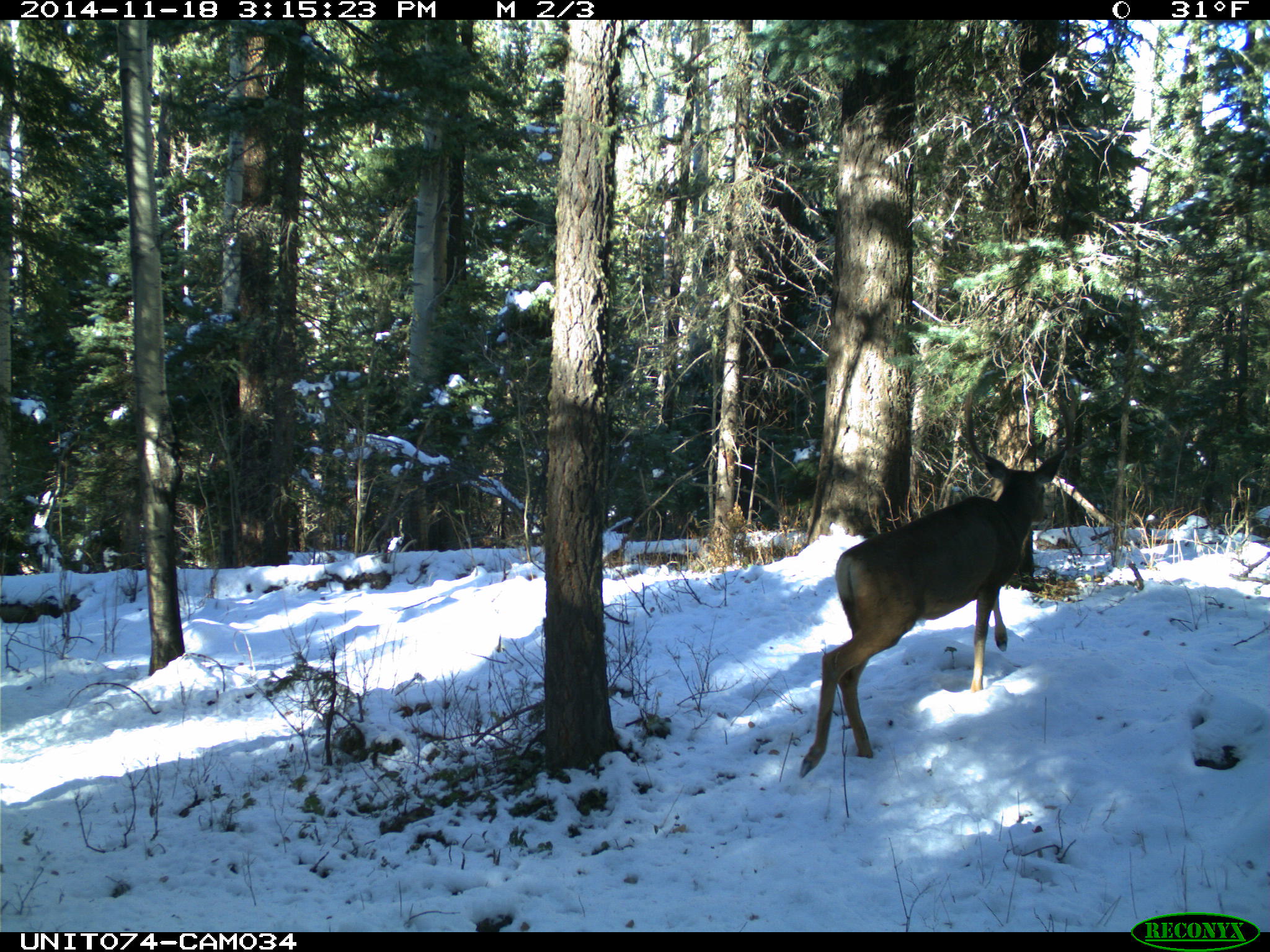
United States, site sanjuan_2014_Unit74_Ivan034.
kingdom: Animalia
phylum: Chordata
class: Mammalia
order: Artiodactyla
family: Cervidae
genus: Odocoileus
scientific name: Odocoileus hemionus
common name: mule deer